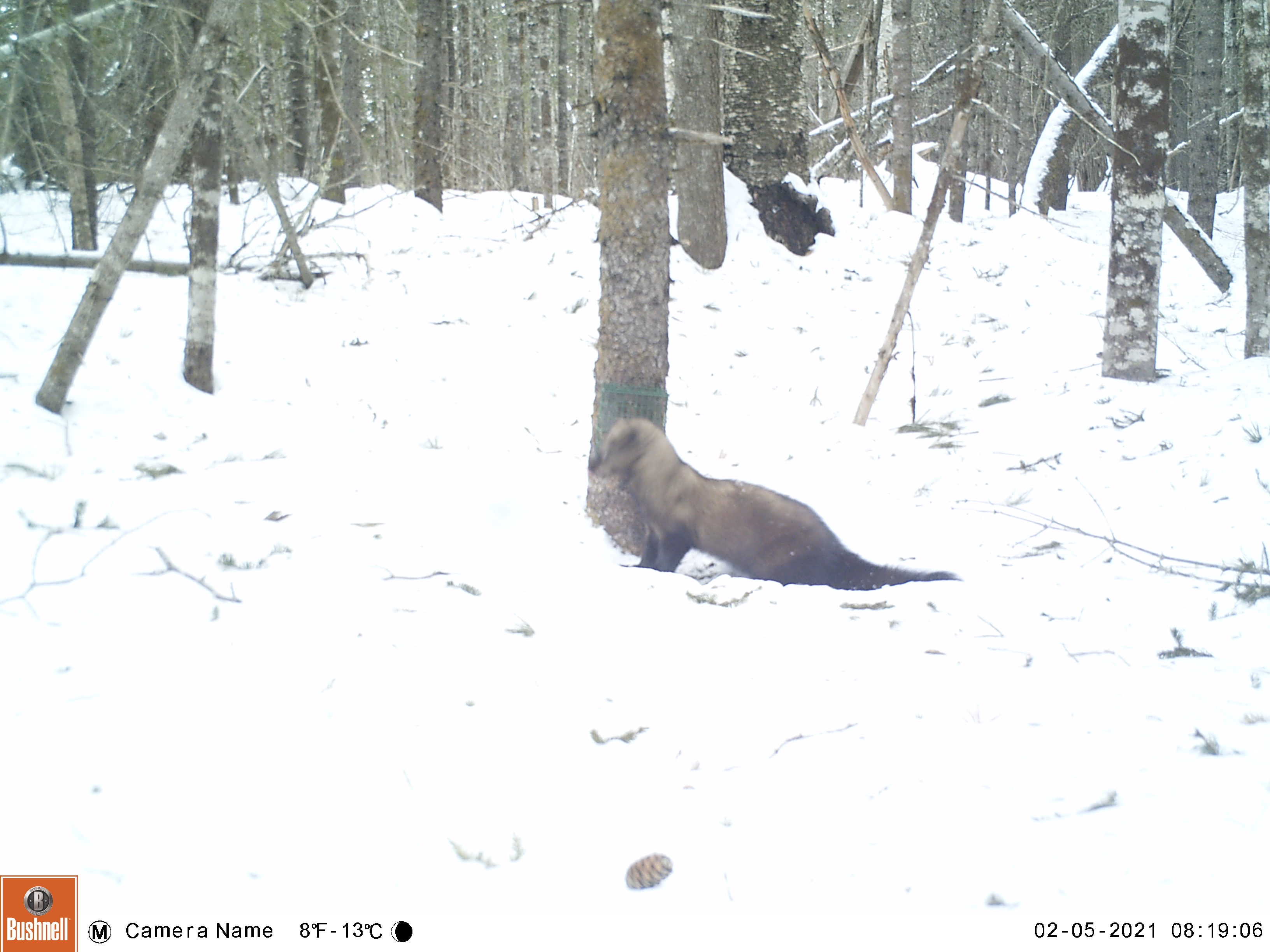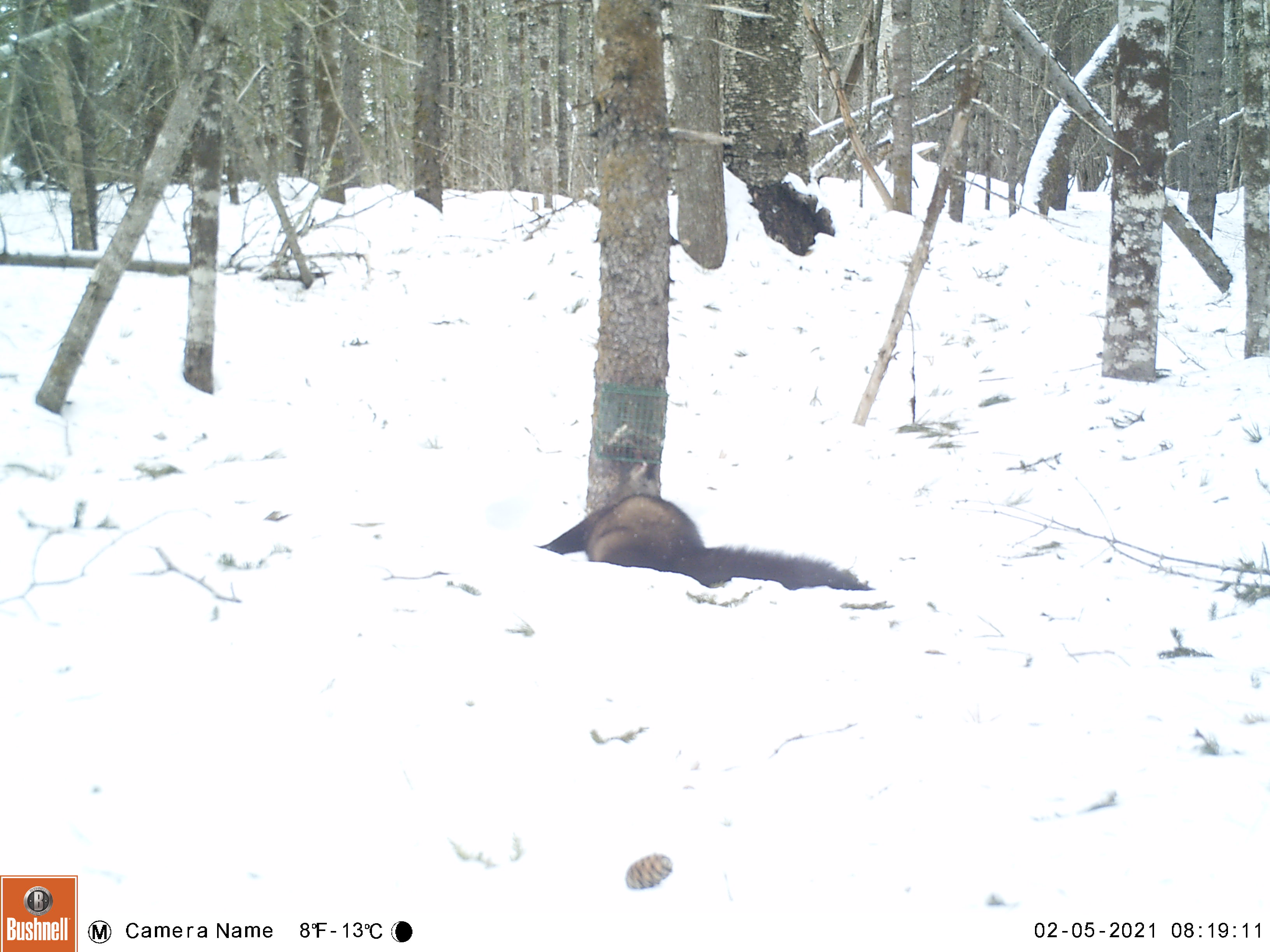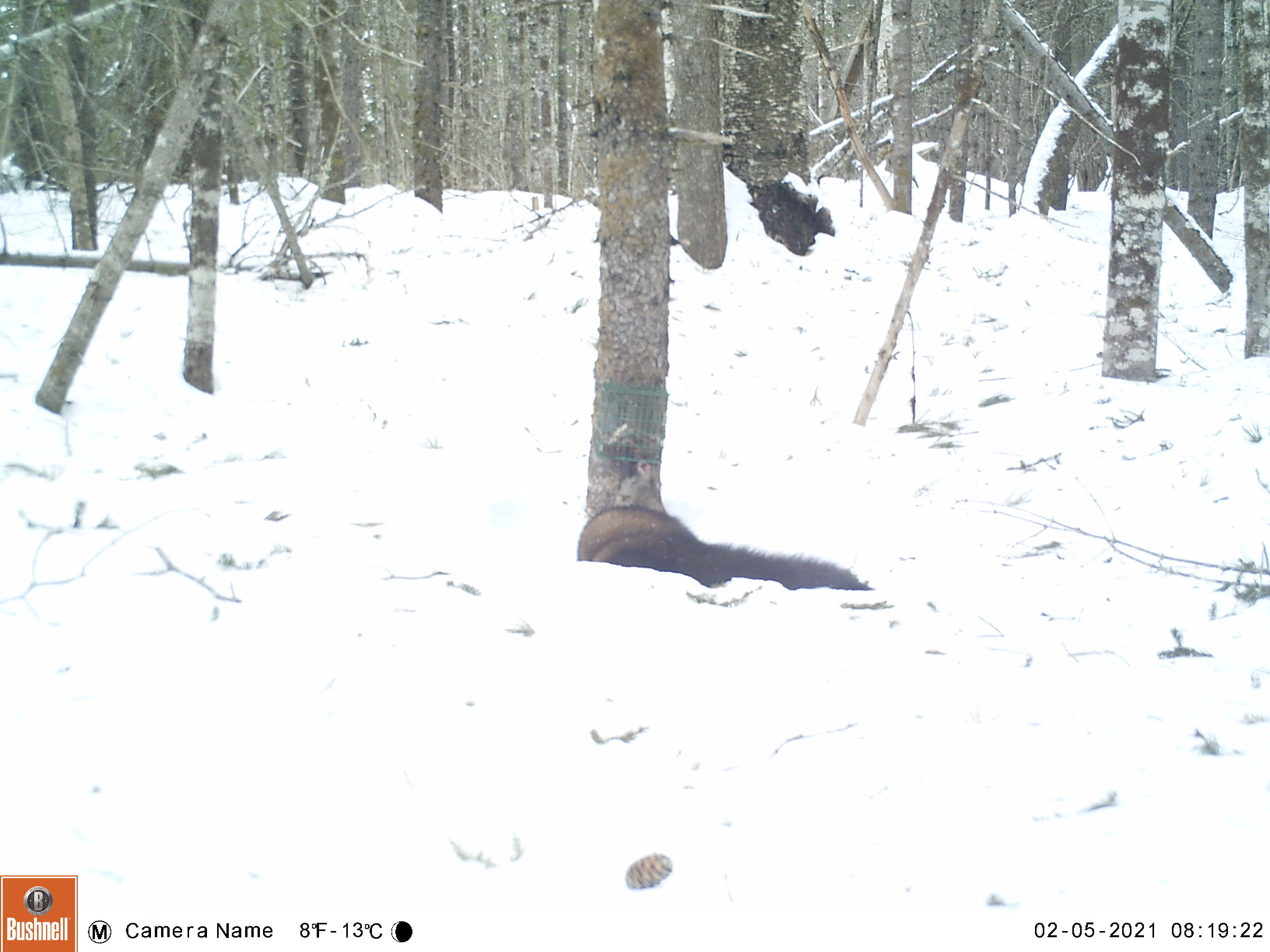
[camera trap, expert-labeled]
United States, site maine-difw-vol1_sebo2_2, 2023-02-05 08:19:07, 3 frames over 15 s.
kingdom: Animalia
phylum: Chordata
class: Mammalia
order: Carnivora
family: Mustelidae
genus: Pekania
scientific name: Pekania pennanti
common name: fisher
Fisher (Pekania pennanti).